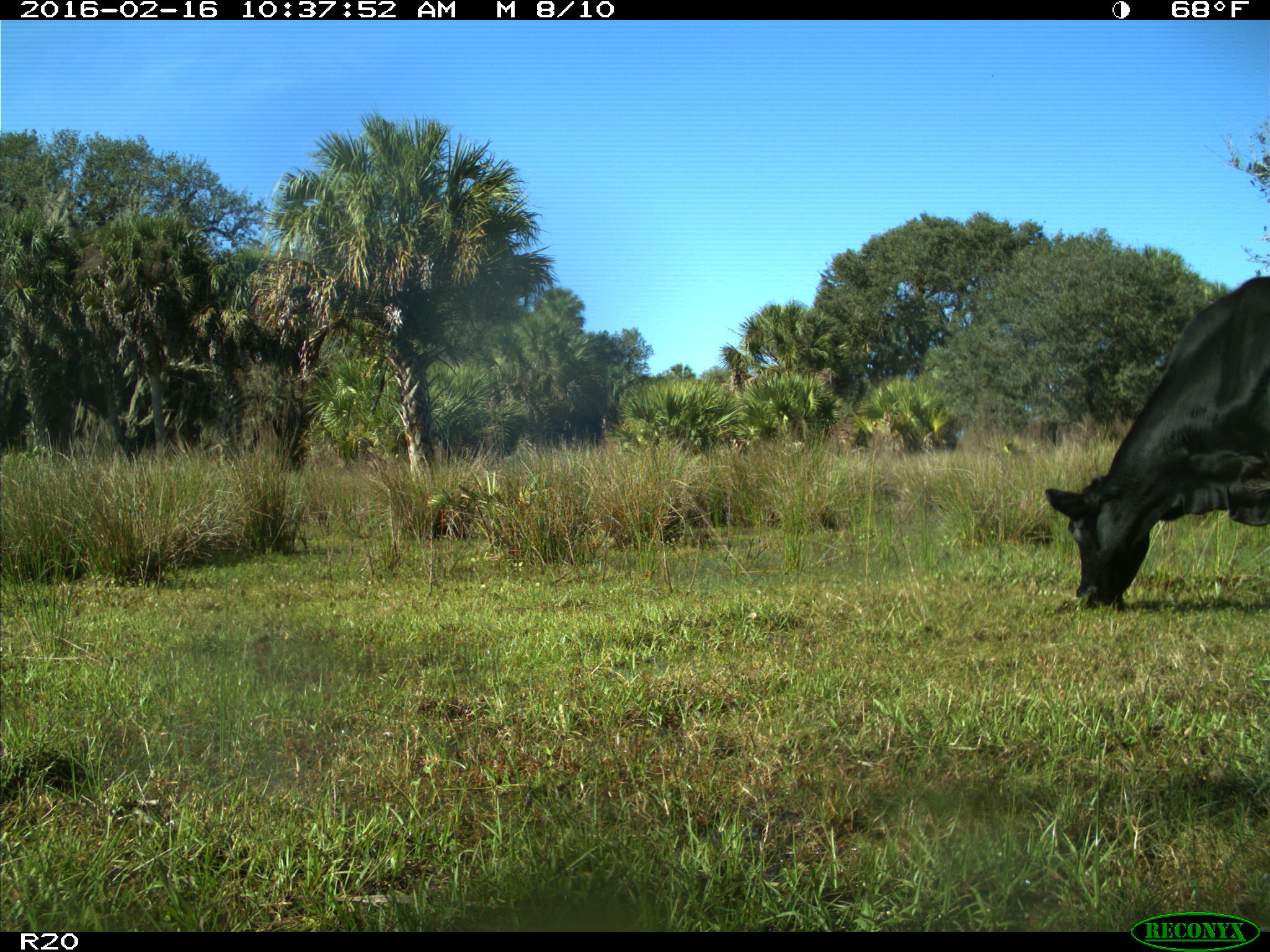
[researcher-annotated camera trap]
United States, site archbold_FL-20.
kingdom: Animalia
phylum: Chordata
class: Mammalia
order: Artiodactyla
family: Bovidae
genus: Bos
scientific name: Bos taurus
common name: domestic cow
Bos taurus (domestic cow).